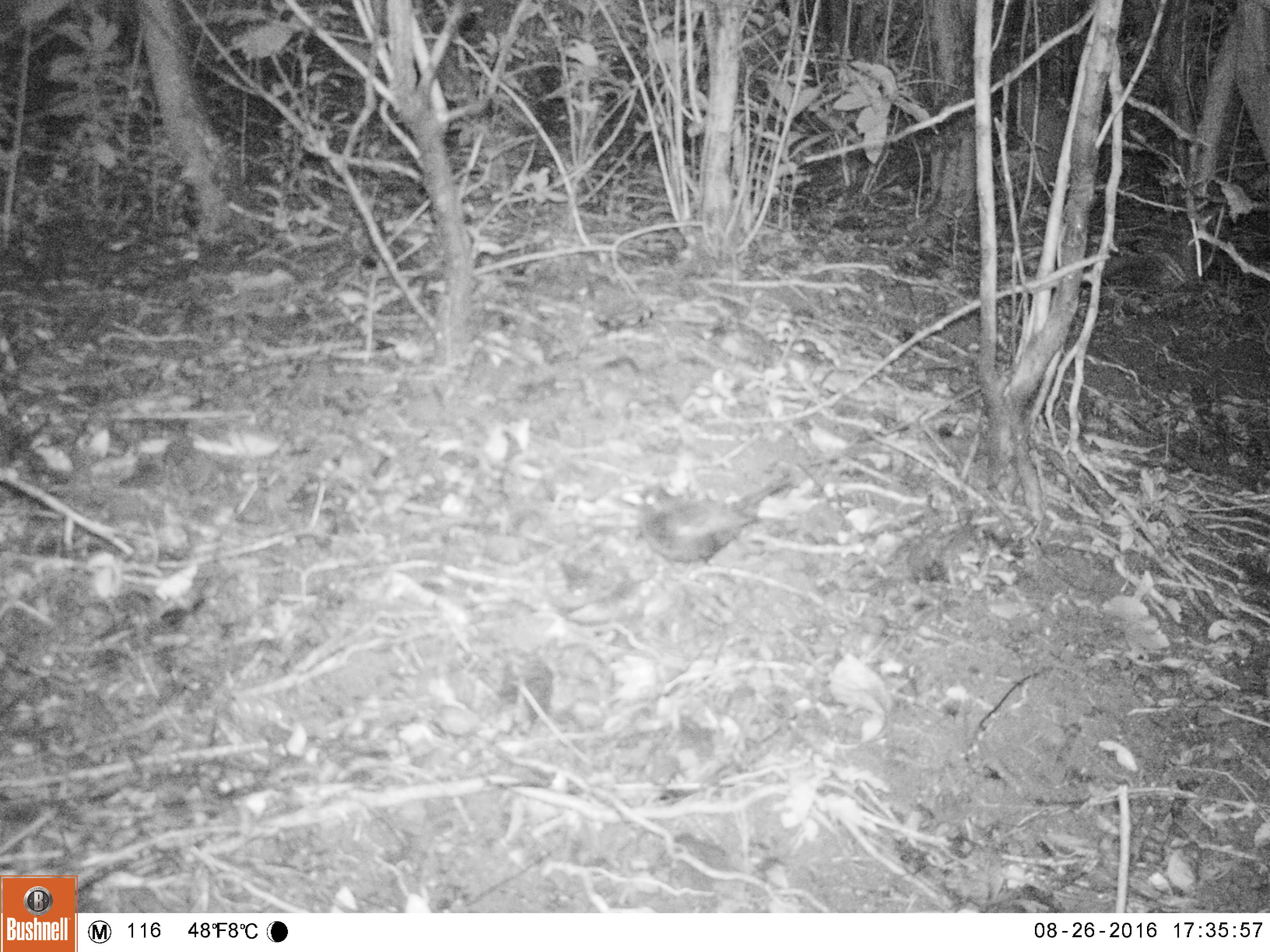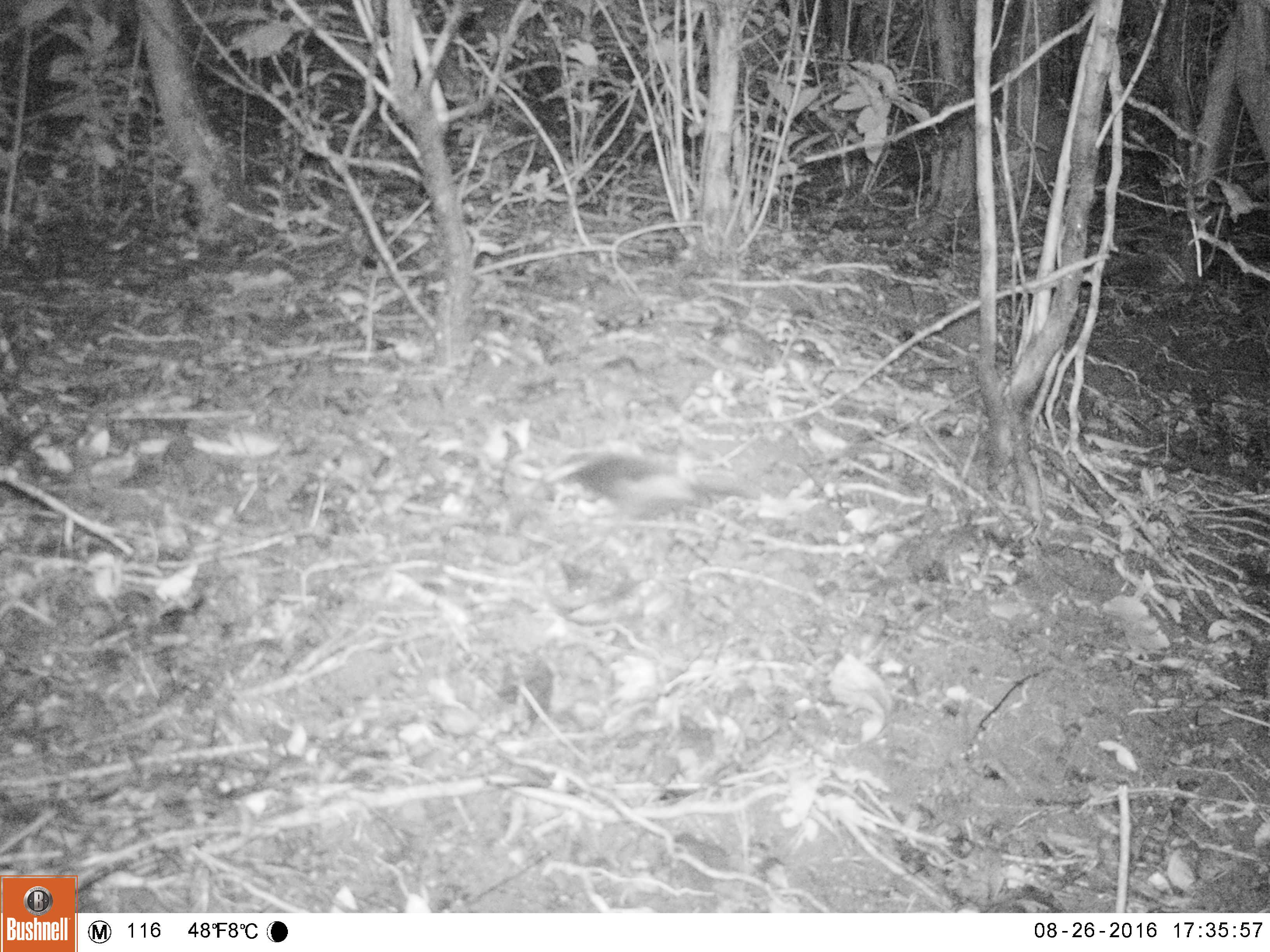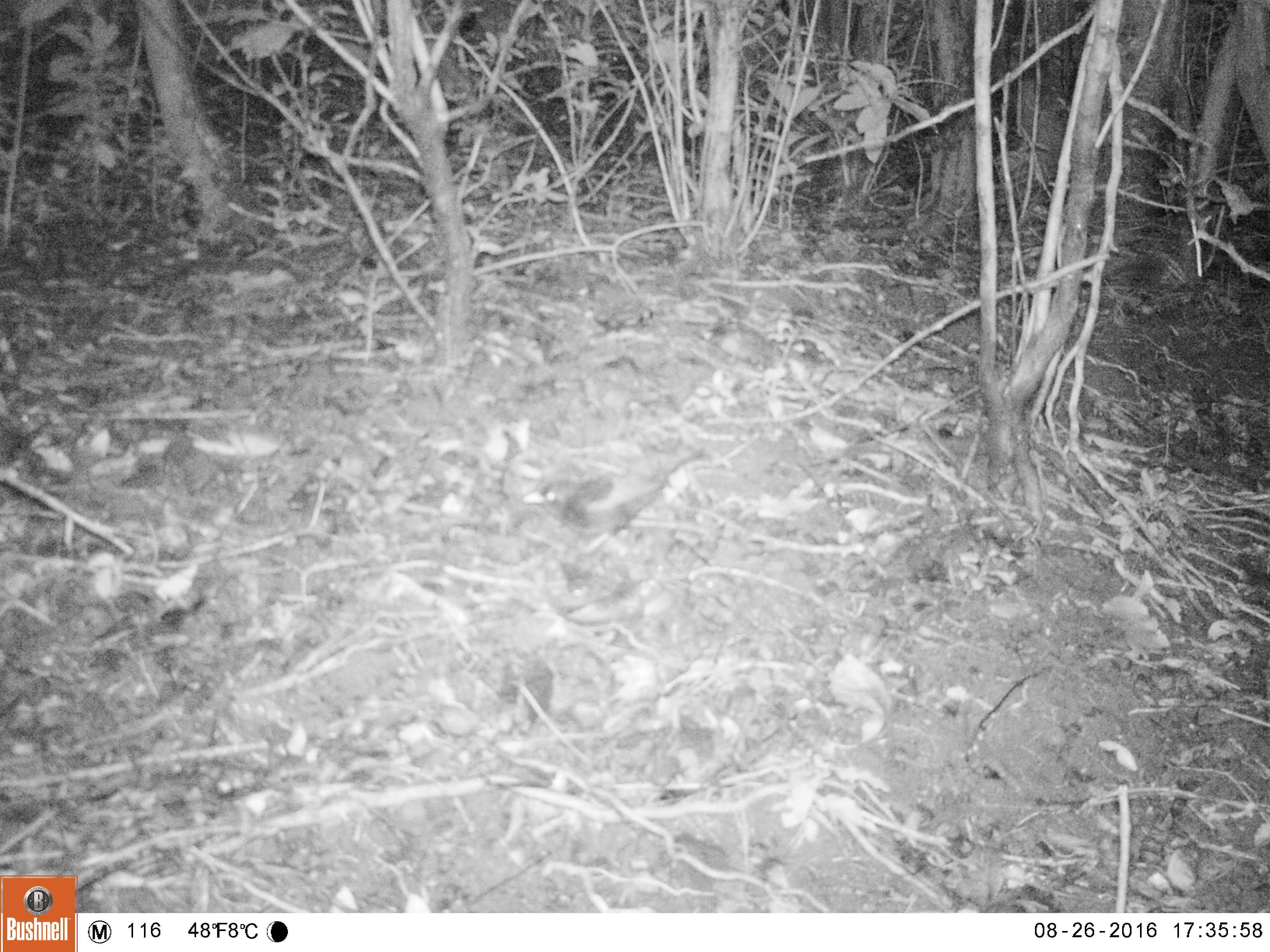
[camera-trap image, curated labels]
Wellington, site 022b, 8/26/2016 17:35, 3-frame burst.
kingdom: Animalia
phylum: Chordata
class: Aves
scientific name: Aves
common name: bird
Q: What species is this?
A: Bird (Aves).